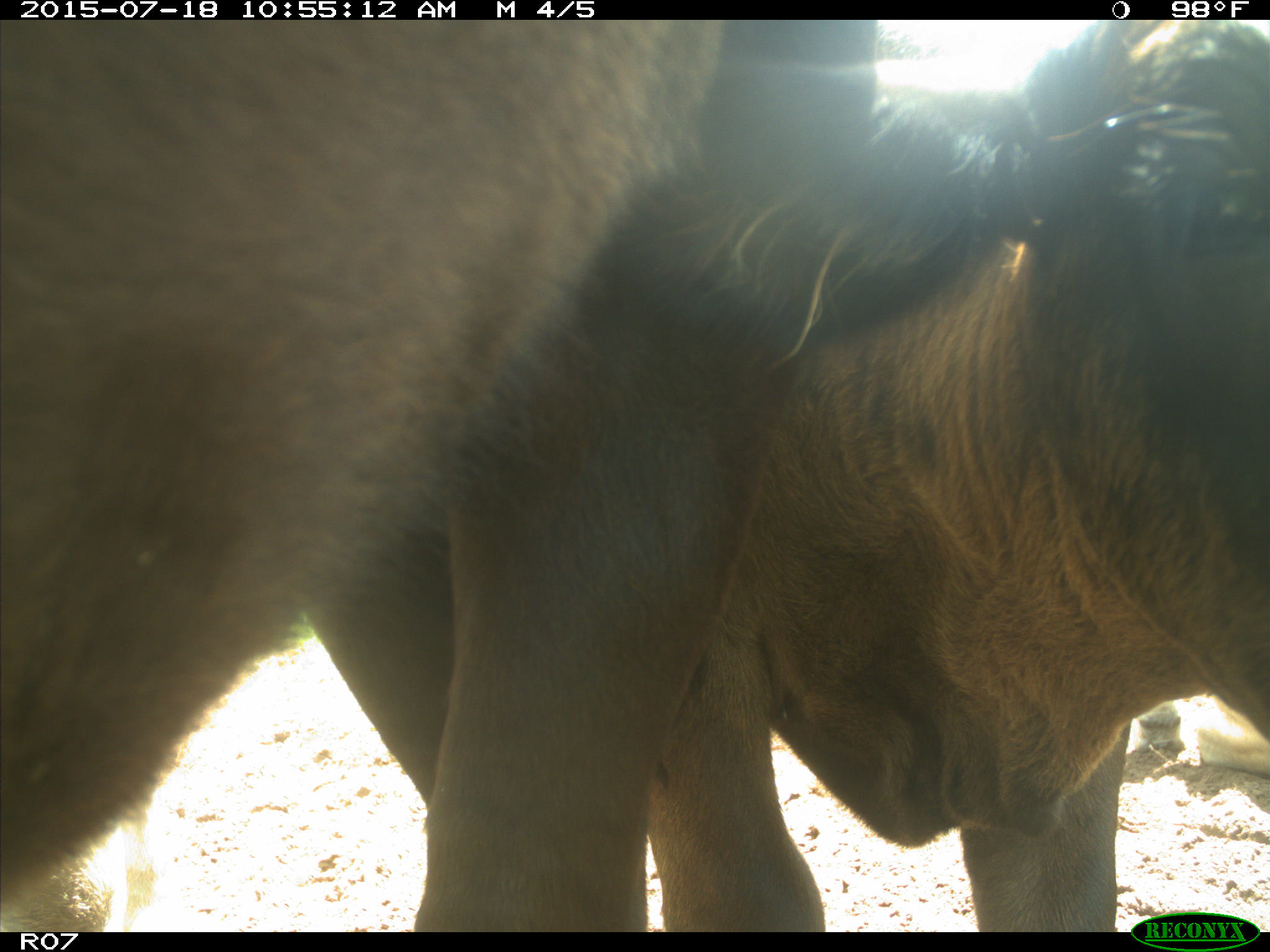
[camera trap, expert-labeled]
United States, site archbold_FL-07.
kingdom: Animalia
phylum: Chordata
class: Mammalia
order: Artiodactyla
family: Bovidae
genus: Bos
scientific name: Bos taurus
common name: domestic cow